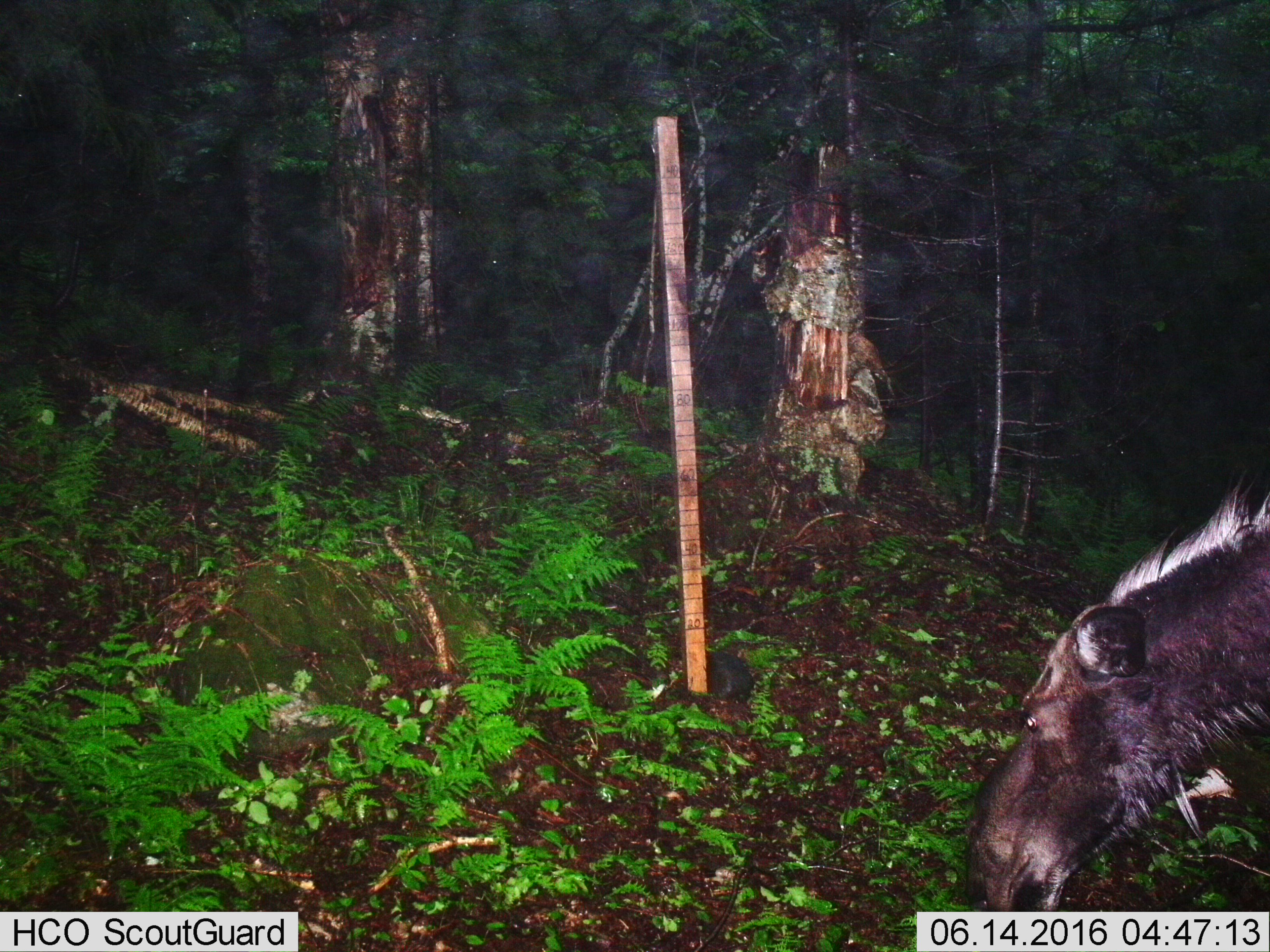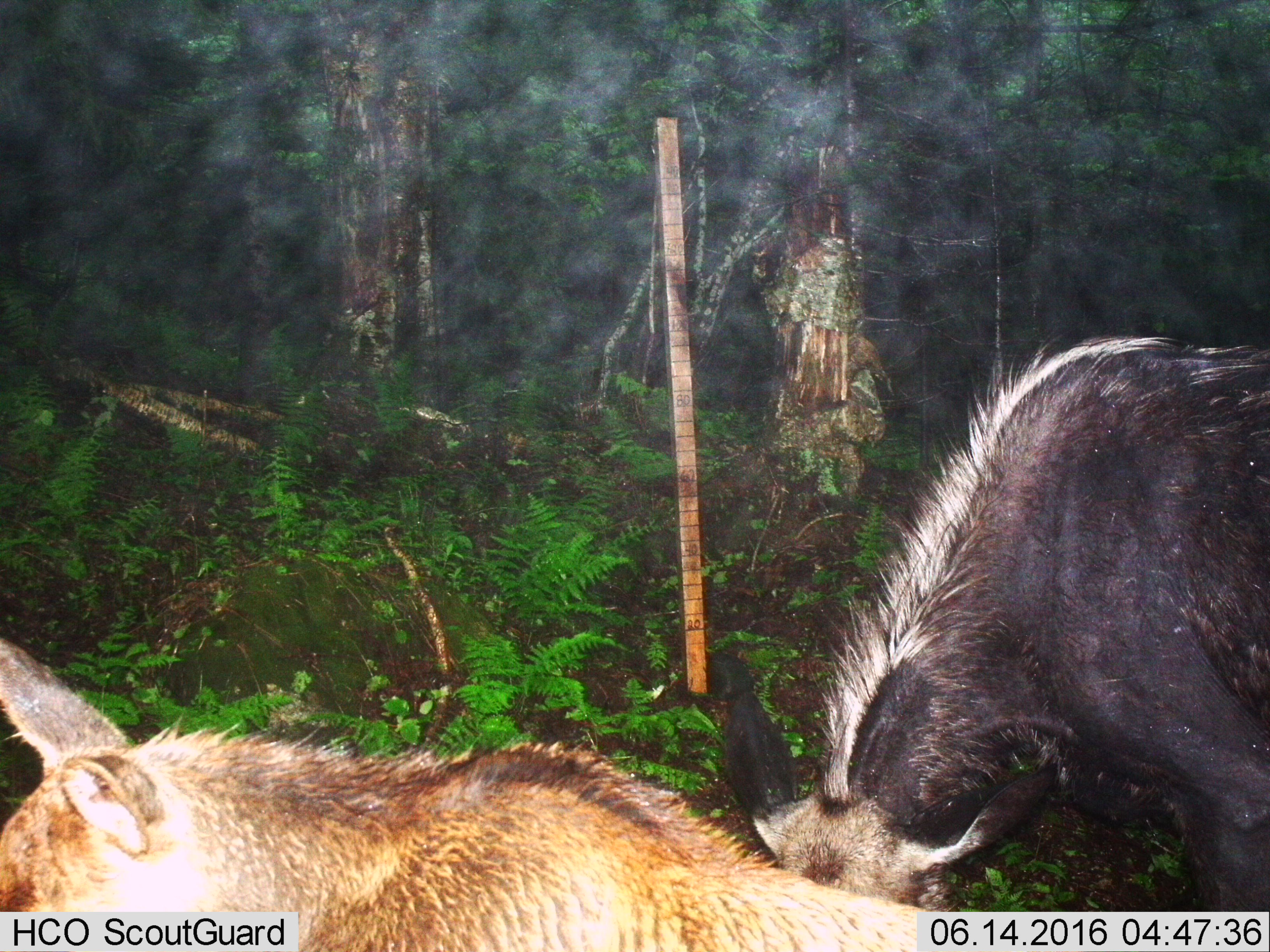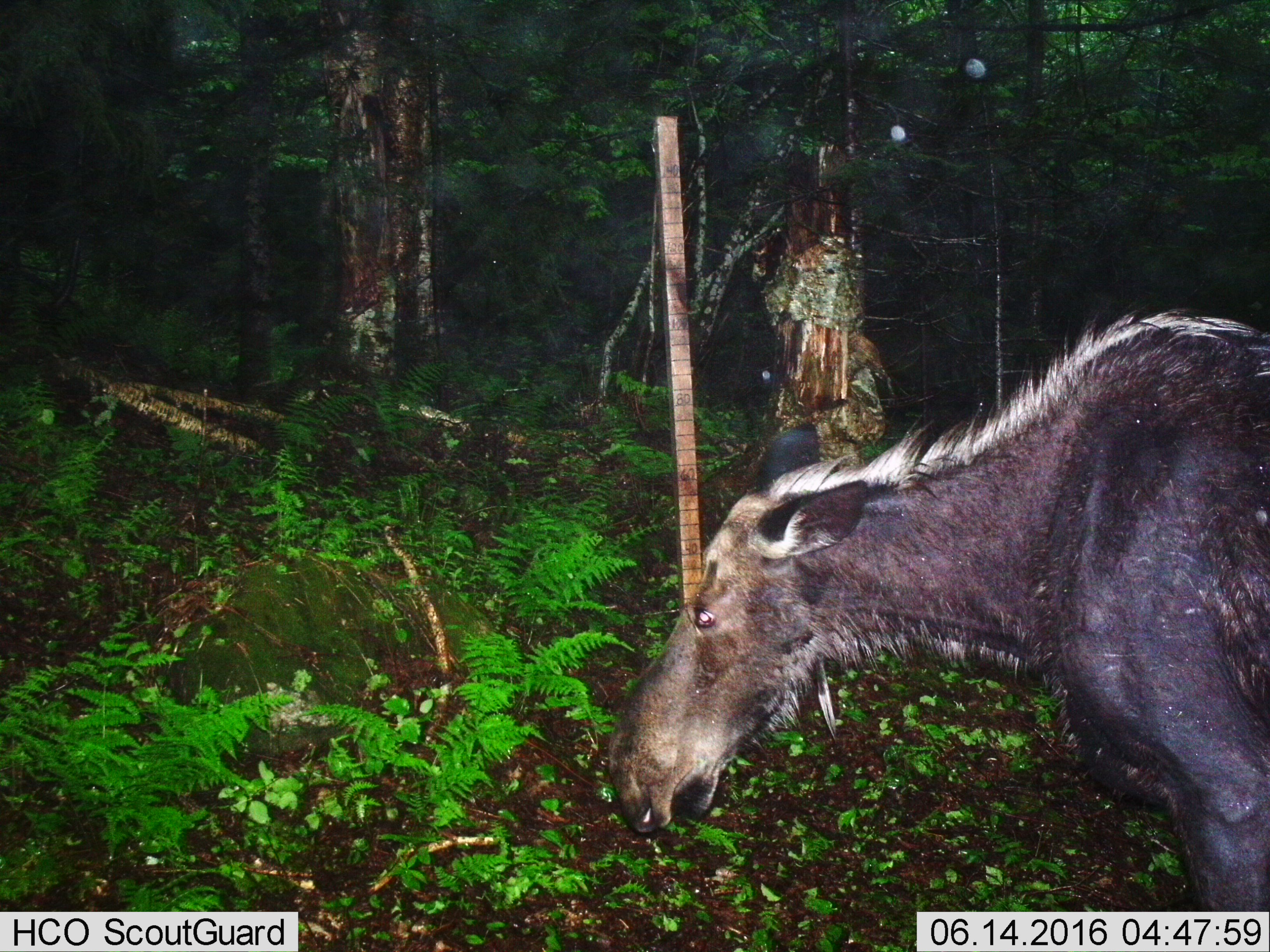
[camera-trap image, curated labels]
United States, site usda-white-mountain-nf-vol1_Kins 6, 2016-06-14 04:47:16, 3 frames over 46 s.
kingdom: Animalia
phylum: Chordata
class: Mammalia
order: Artiodactyla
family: Cervidae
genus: Alces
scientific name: Alces alces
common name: moose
Moose (Alces alces).